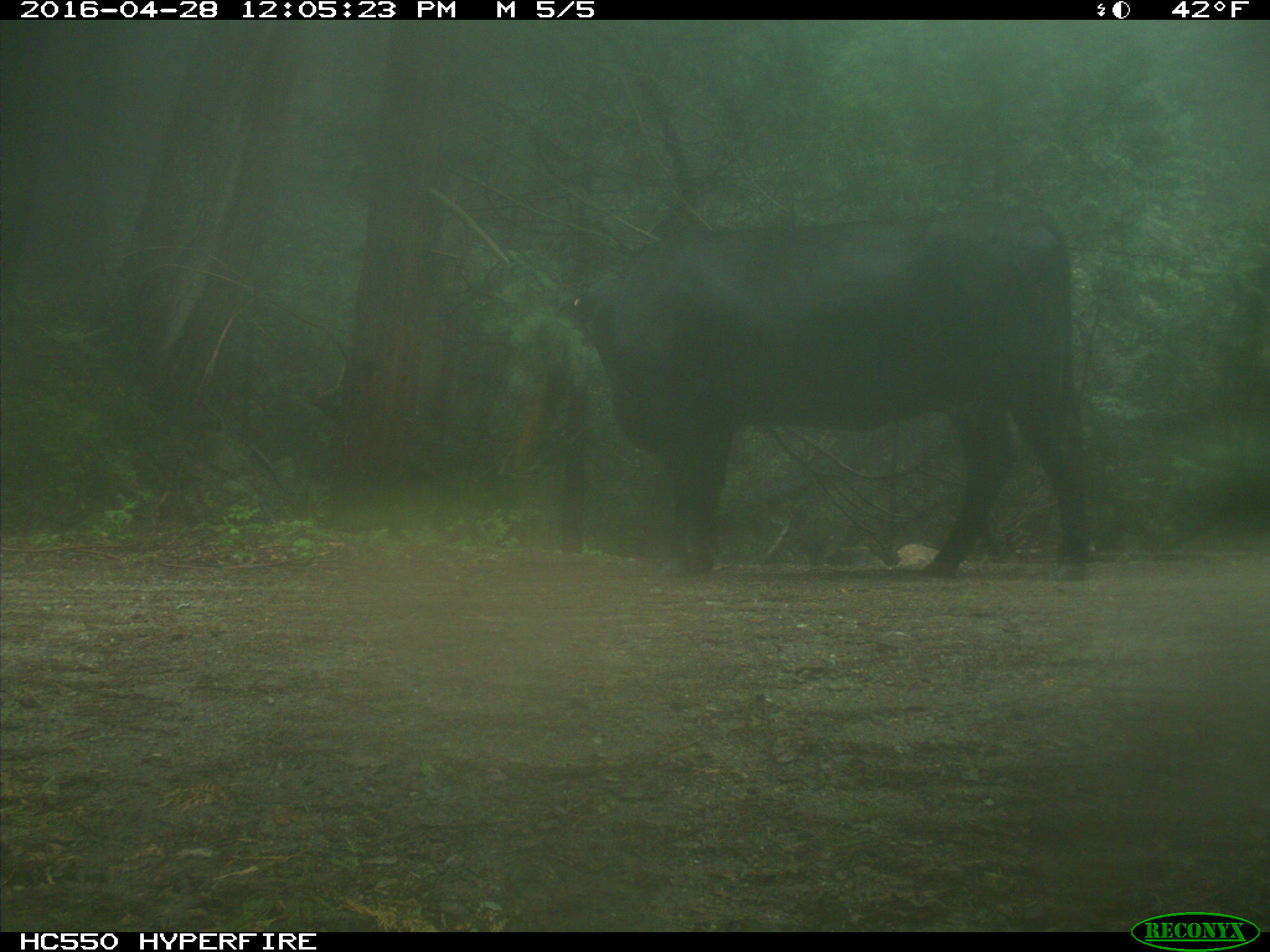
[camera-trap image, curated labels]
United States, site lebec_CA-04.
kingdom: Animalia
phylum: Chordata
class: Mammalia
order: Artiodactyla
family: Bovidae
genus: Bos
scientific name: Bos taurus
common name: domestic cow